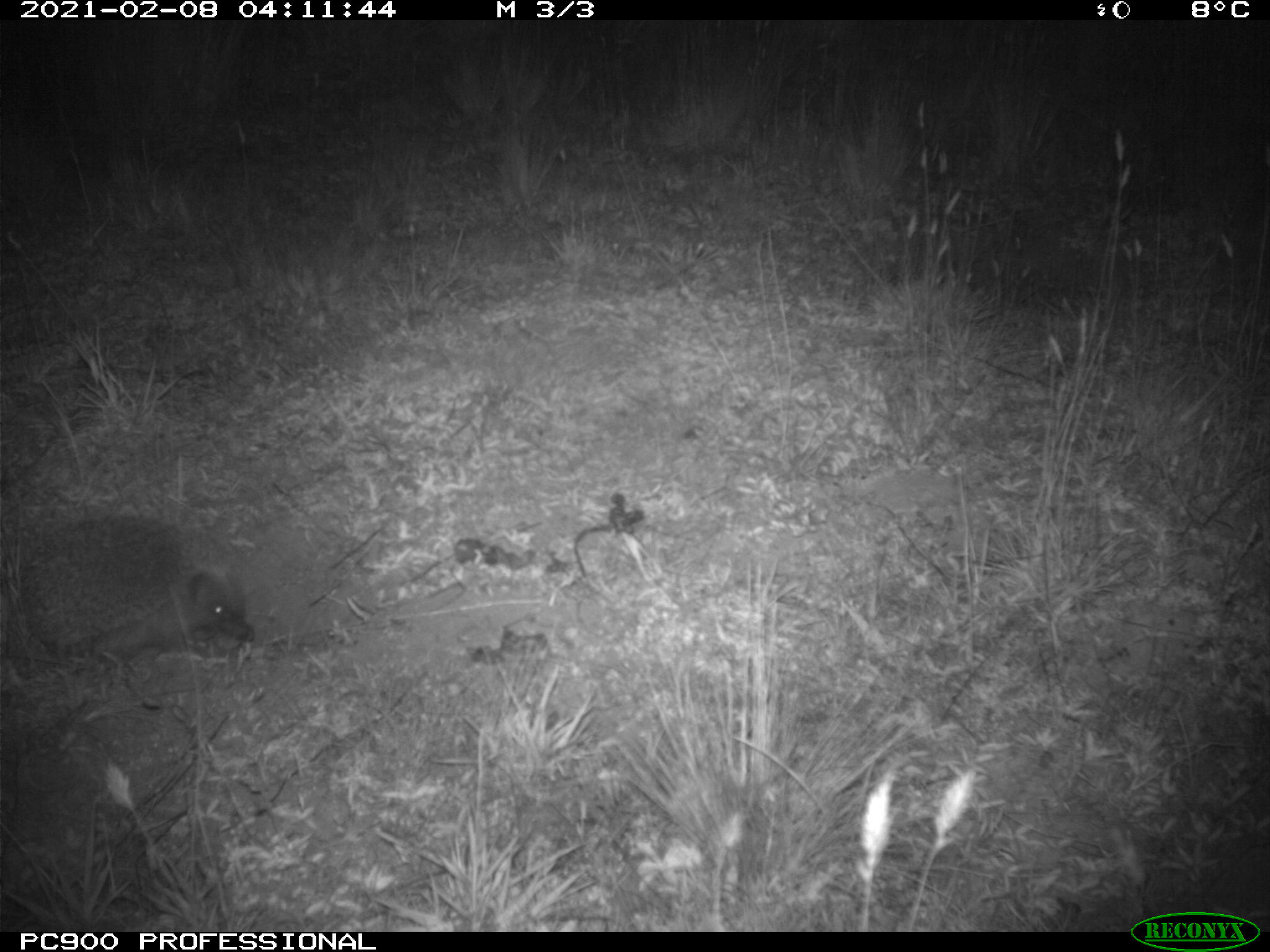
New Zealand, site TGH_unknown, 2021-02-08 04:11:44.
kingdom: Animalia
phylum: Chordata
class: Mammalia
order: Eulipotyphla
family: Erinaceidae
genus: Erinaceus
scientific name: Erinaceus europaeus europaeus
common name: european hedgehog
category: hedgehog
Hedgehog (european hedgehog) (Erinaceus europaeus europaeus).